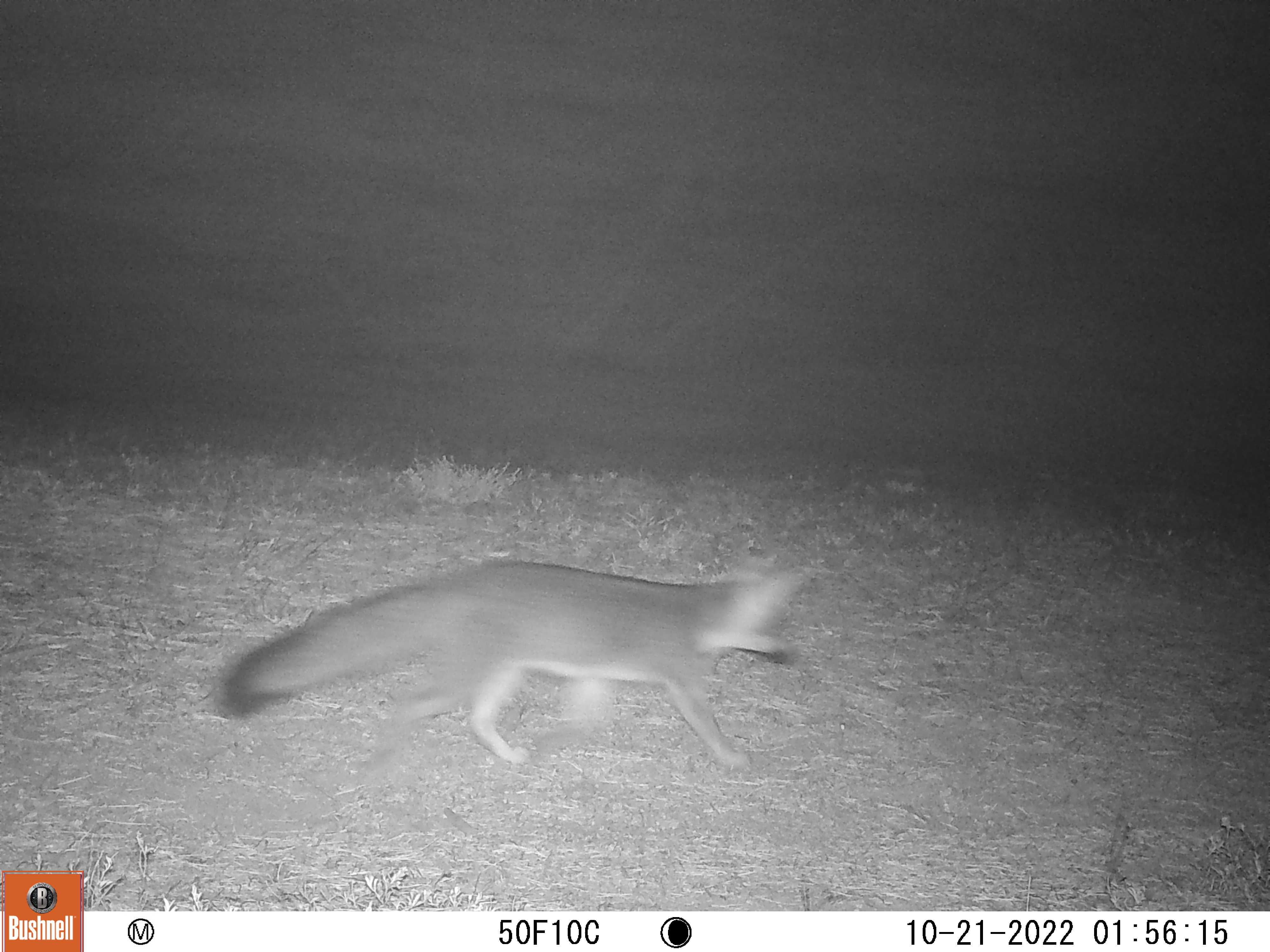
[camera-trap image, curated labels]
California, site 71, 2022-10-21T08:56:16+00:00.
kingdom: Animalia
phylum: Chordata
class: Mammalia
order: Carnivora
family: Canidae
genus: Urocyon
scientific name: Urocyon cinereoargenteus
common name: gray fox